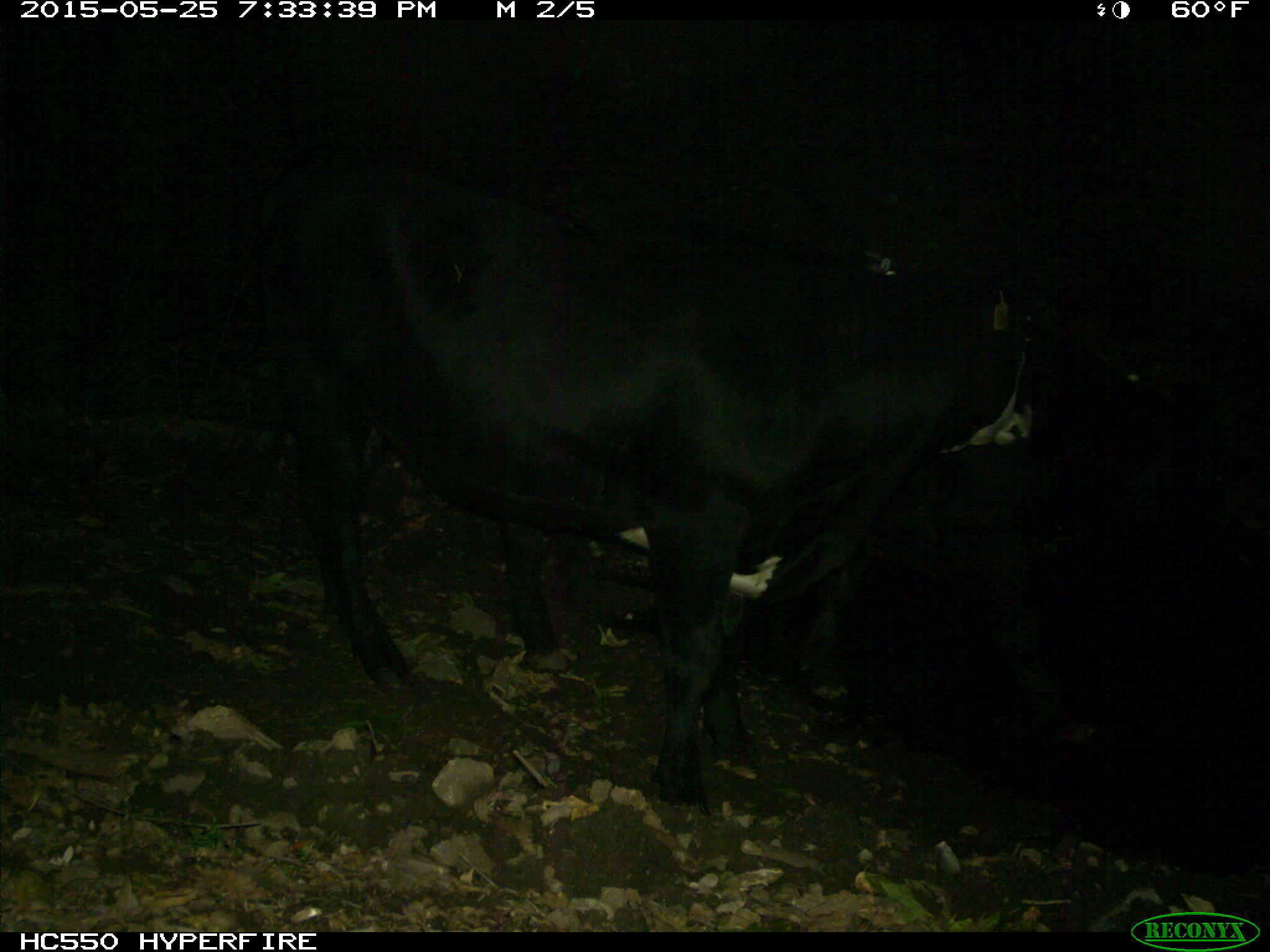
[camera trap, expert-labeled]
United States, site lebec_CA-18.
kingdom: Animalia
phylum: Chordata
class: Mammalia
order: Artiodactyla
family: Bovidae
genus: Bos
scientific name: Bos taurus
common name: domestic cow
Bos taurus (domestic cow).